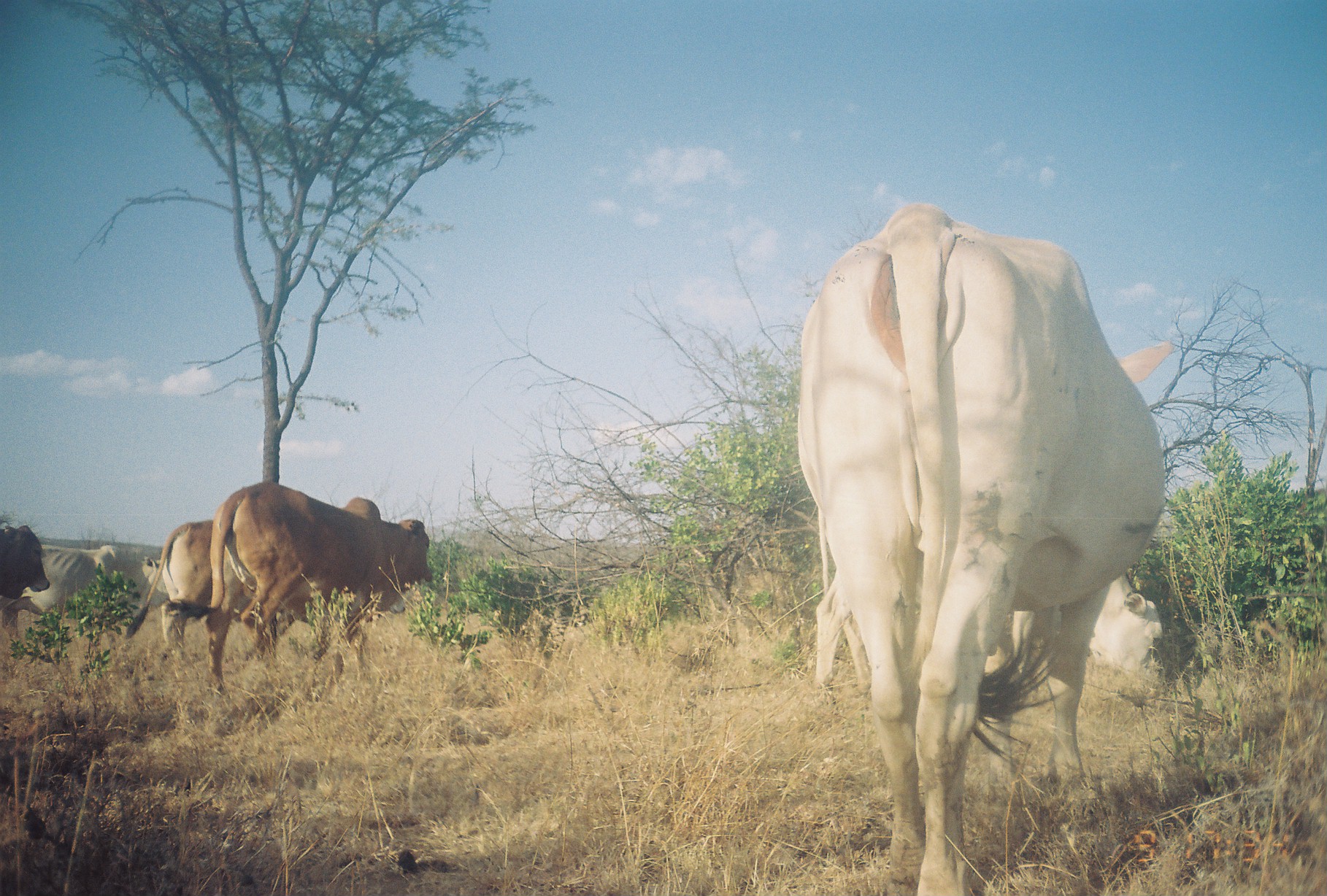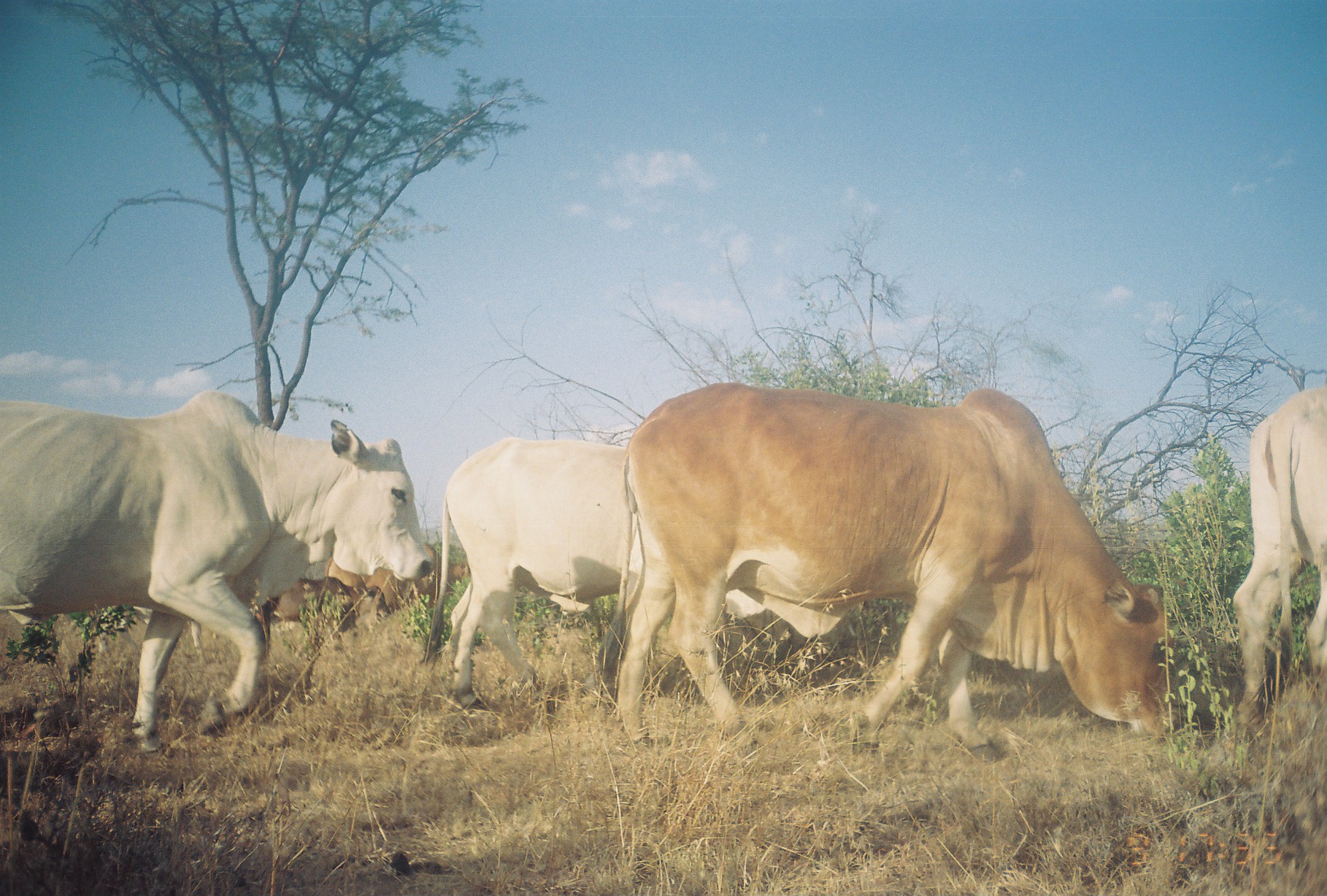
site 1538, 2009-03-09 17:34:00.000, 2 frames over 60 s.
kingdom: Animalia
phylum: Chordata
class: Mammalia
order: Artiodactyla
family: Bovidae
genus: Bos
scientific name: Bos taurus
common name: domestic cattle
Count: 6.